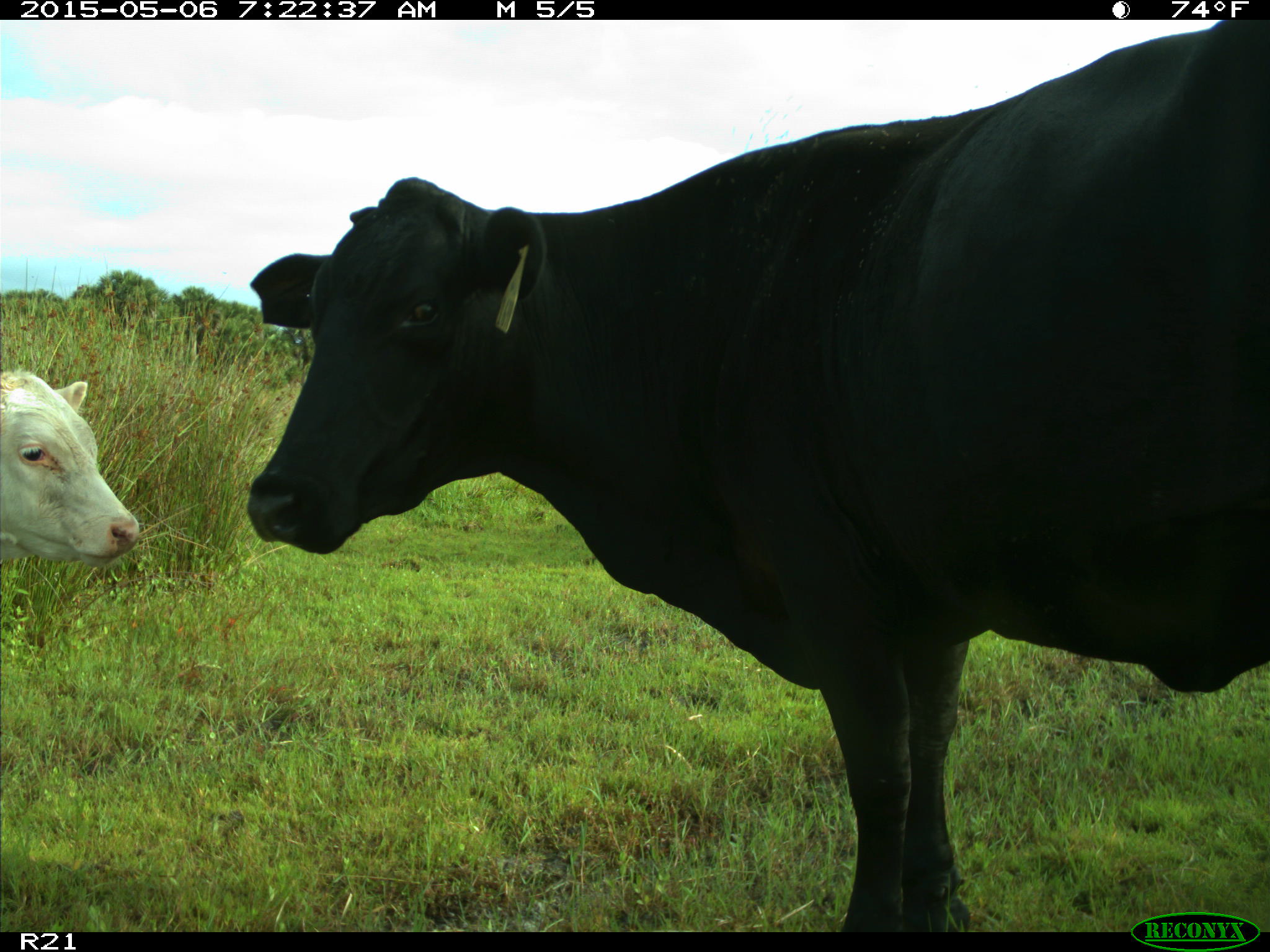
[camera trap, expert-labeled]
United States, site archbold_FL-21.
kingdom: Animalia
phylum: Chordata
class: Mammalia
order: Artiodactyla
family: Bovidae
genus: Bos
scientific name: Bos taurus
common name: domestic cow